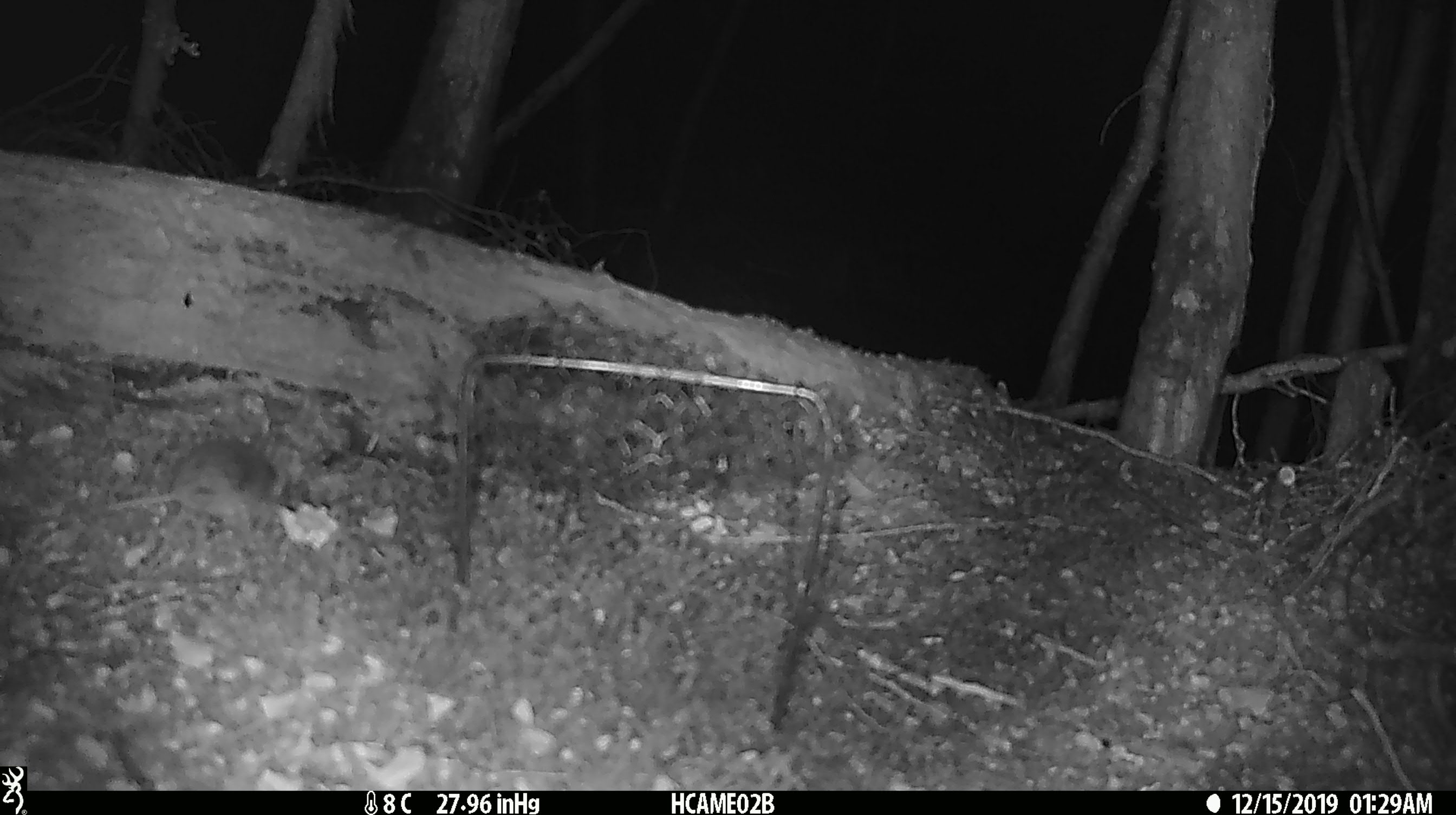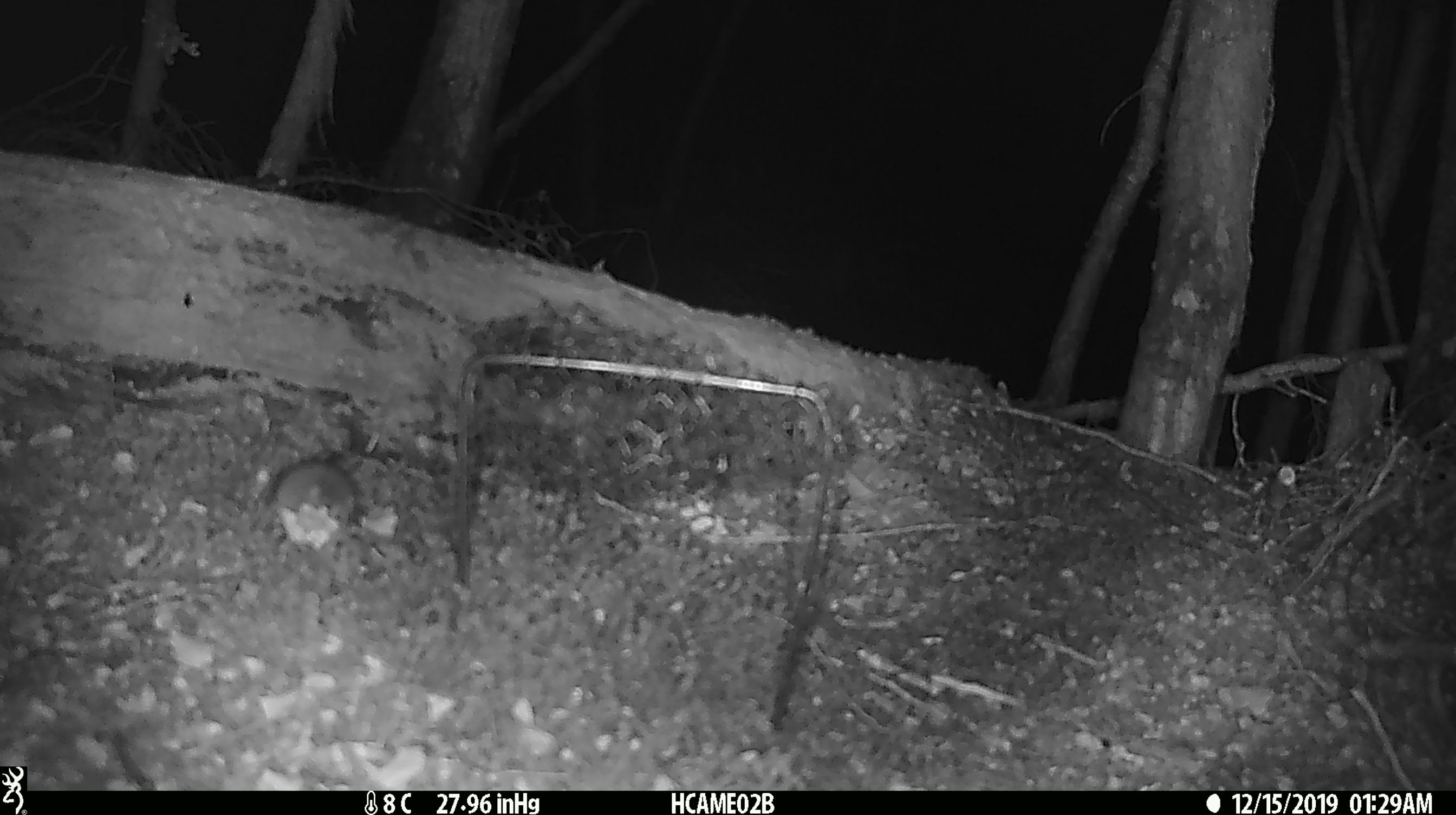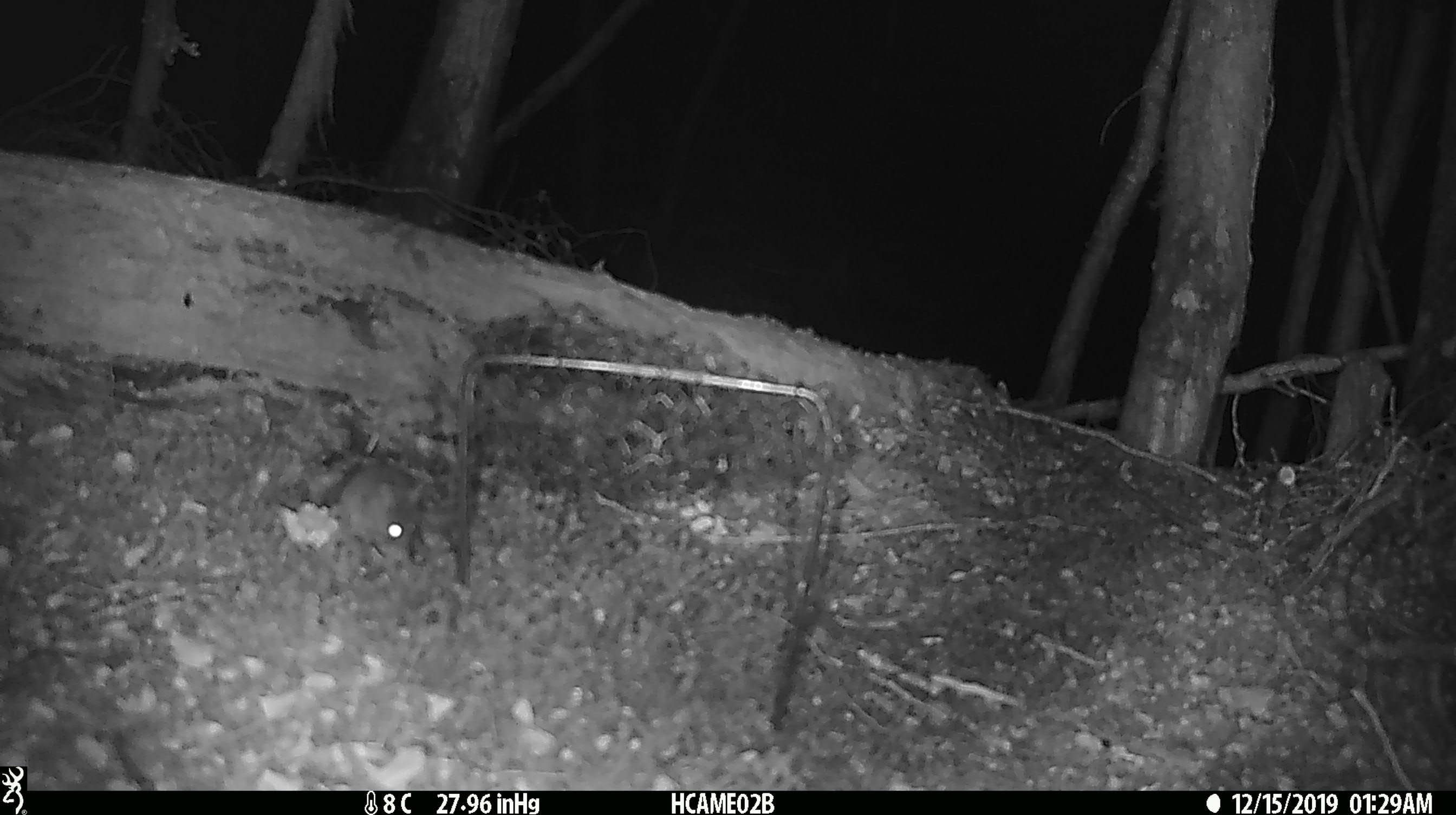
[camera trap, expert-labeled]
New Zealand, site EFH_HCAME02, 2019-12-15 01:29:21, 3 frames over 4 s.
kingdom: Animalia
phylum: Chordata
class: Mammalia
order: Rodentia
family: Muridae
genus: Mus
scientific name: Mus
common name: mouse